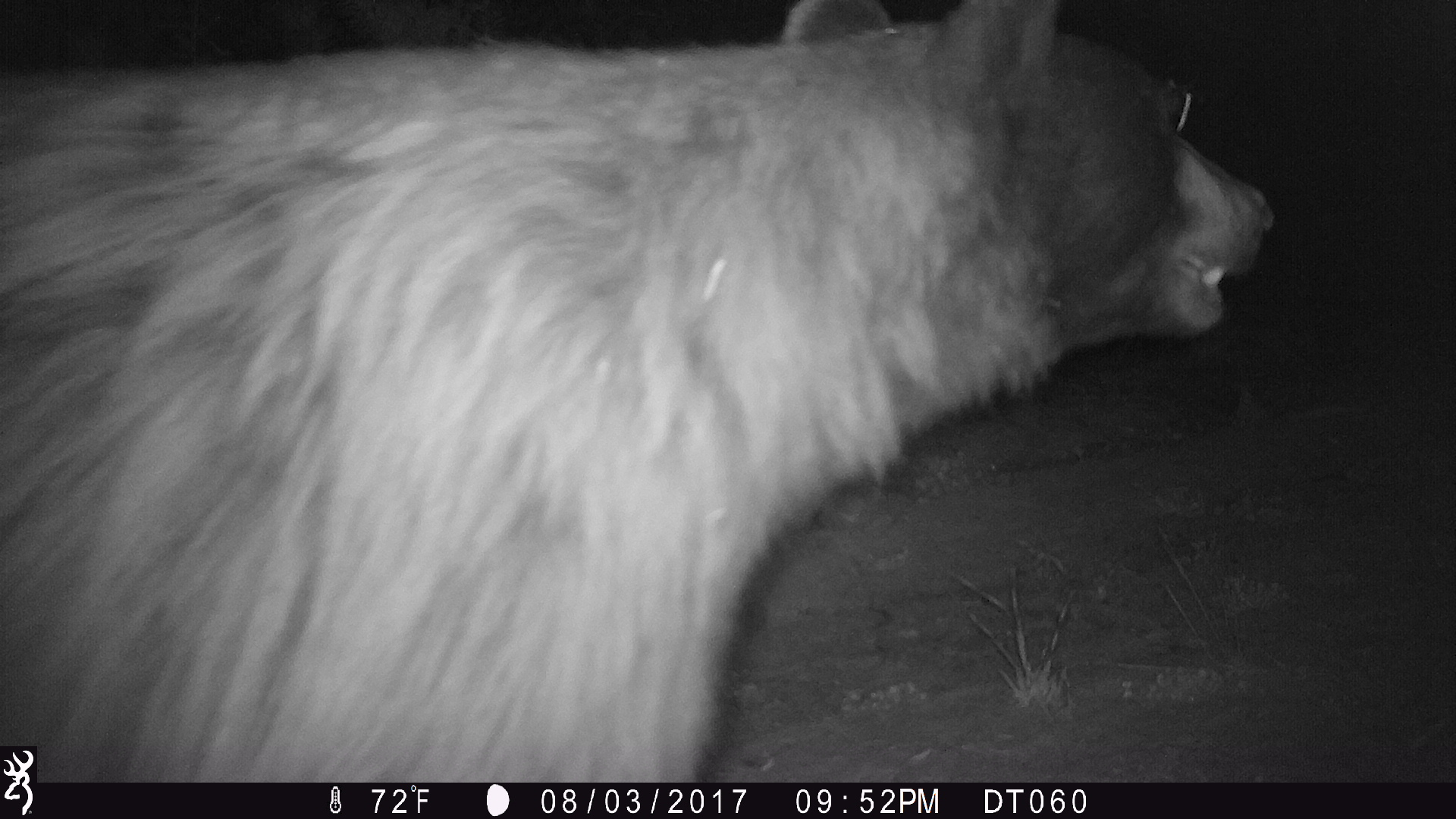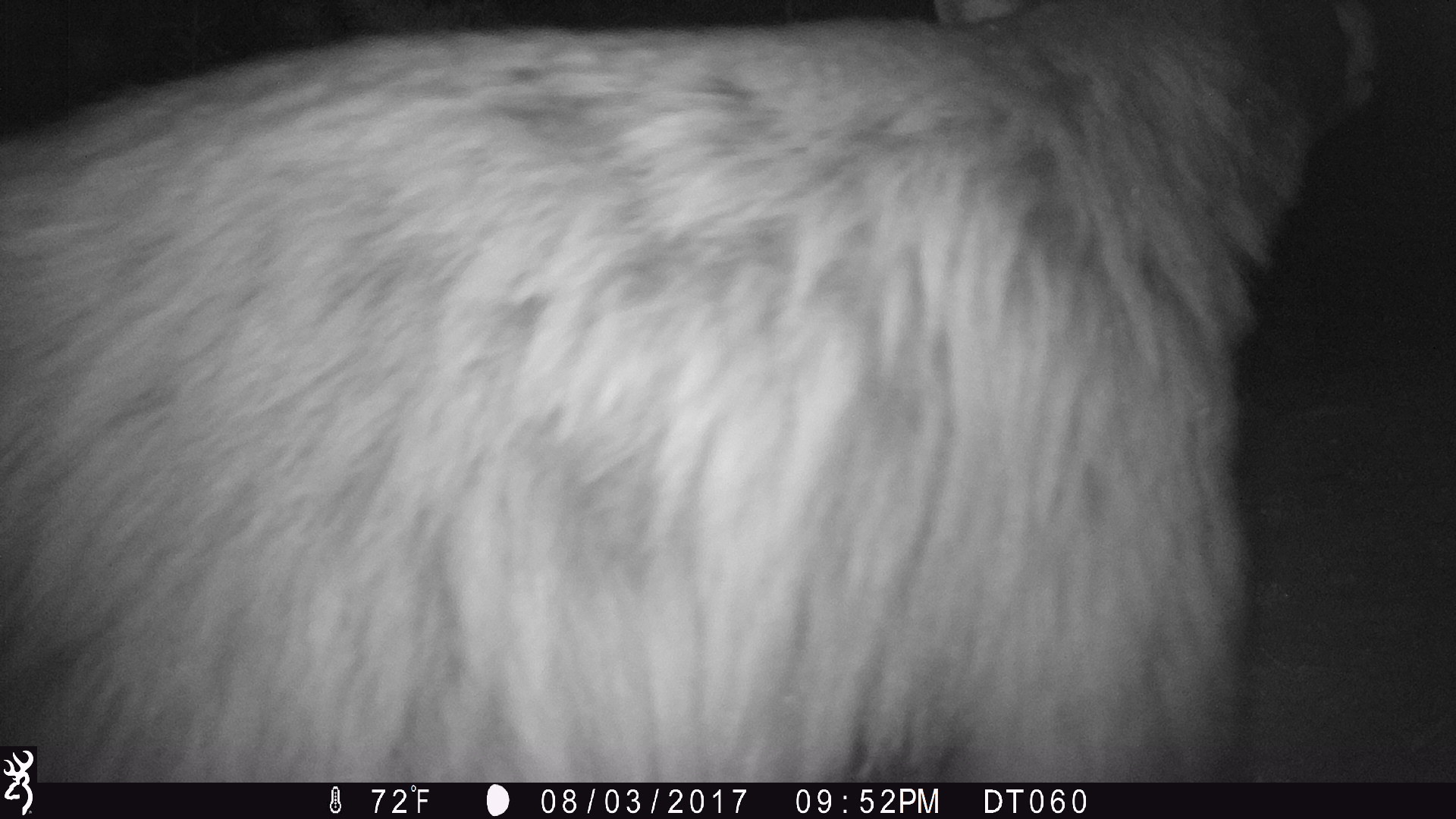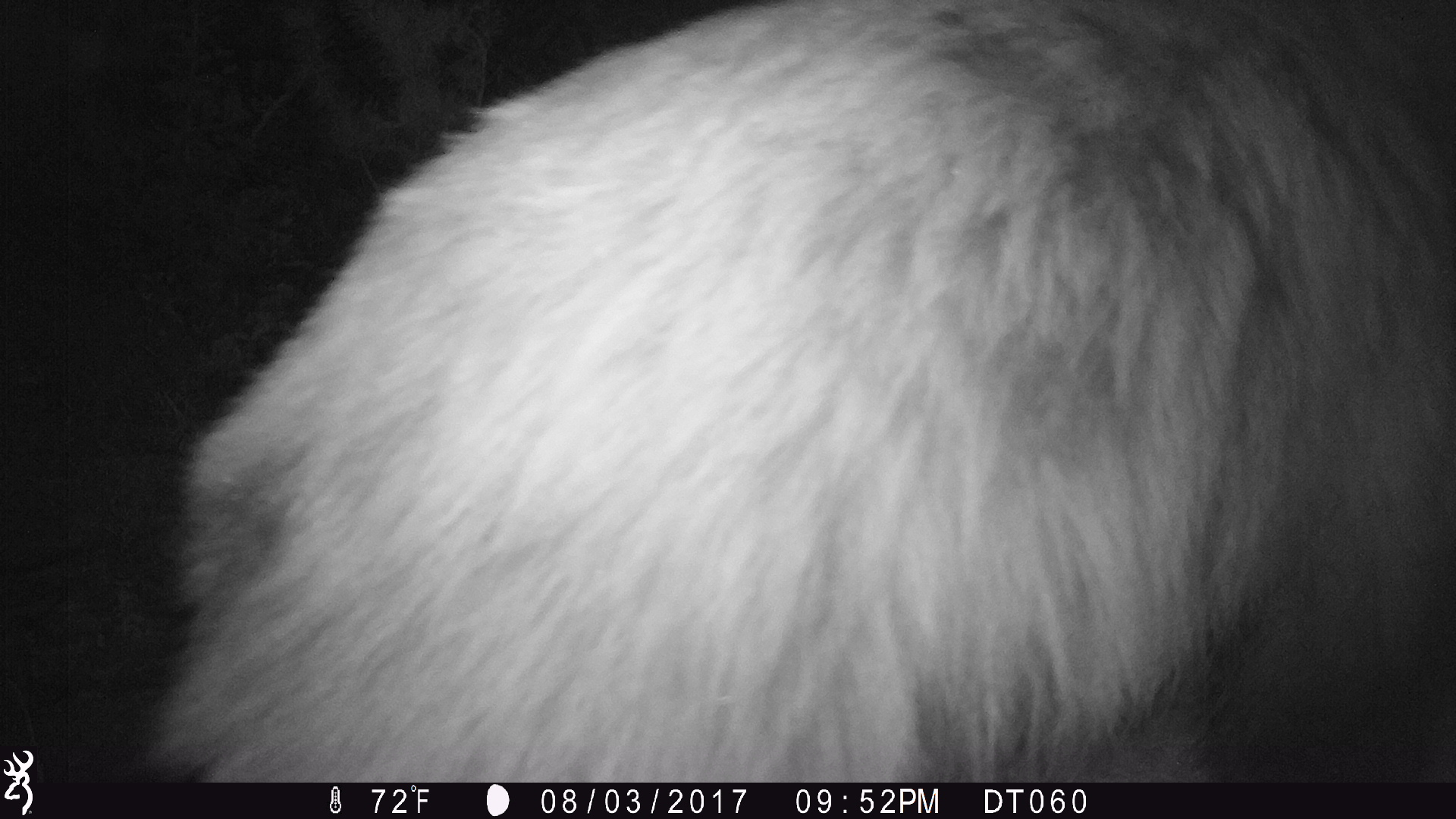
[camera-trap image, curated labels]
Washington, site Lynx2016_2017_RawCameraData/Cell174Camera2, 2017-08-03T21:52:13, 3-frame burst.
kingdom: Animalia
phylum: Chordata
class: Mammalia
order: Carnivora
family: Ursidae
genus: Ursus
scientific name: Ursus americanus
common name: american black bear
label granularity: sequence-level